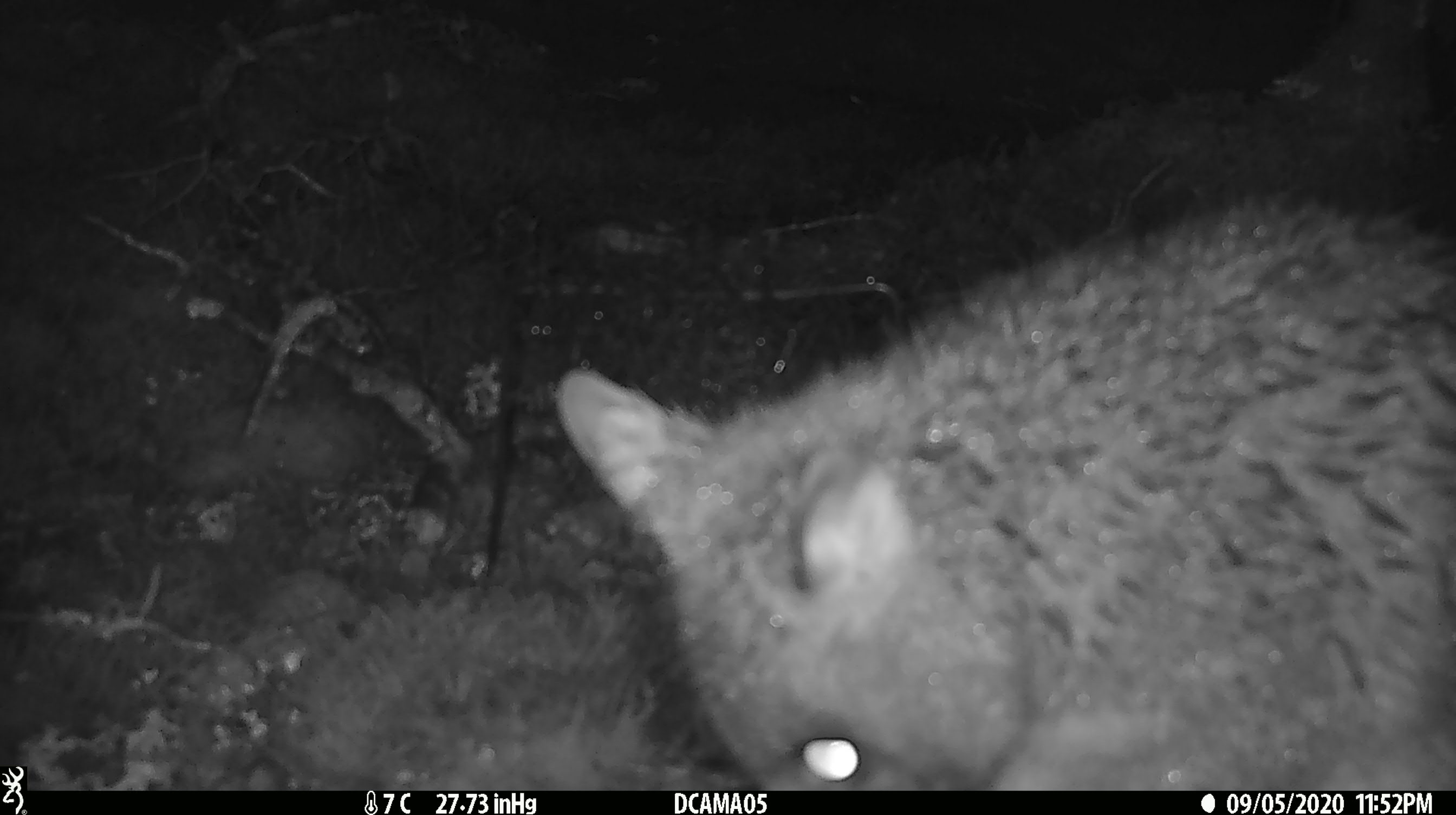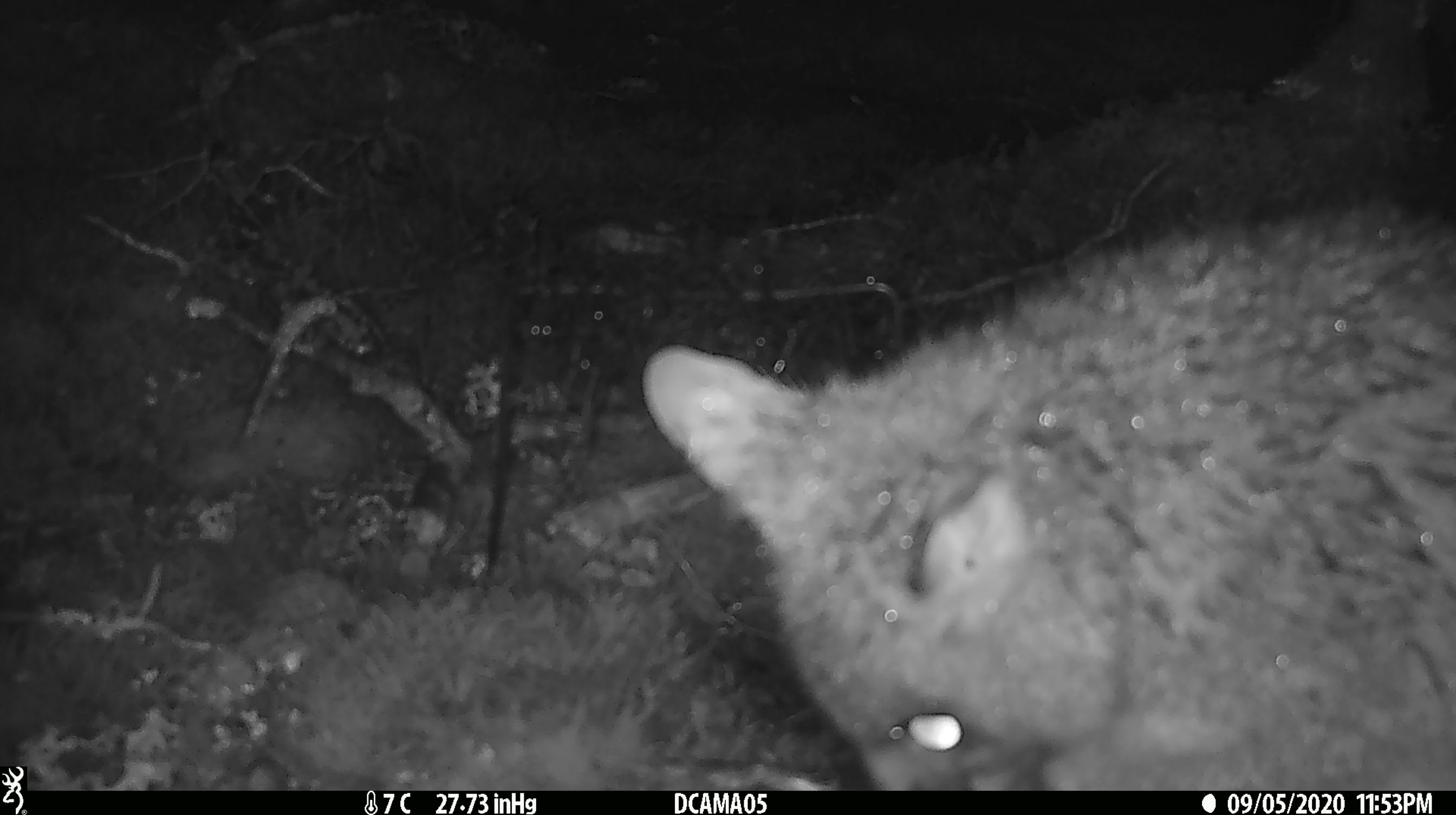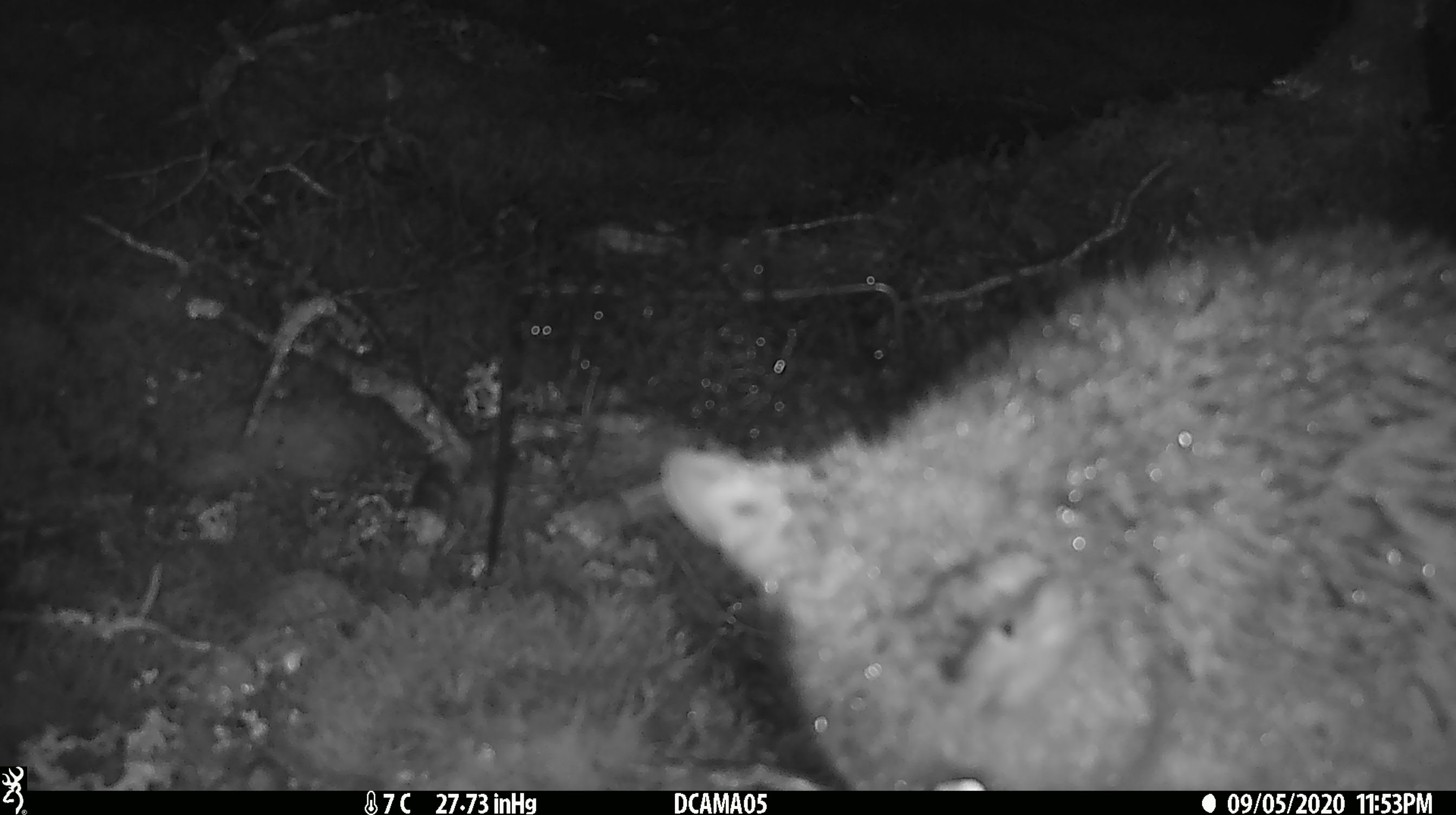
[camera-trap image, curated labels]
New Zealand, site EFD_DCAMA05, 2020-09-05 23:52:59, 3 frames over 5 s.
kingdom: Animalia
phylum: Chordata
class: Mammalia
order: Diprotodontia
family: Phalangeridae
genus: Trichosurus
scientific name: Trichosurus vulpecula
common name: common brushtail possum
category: possum